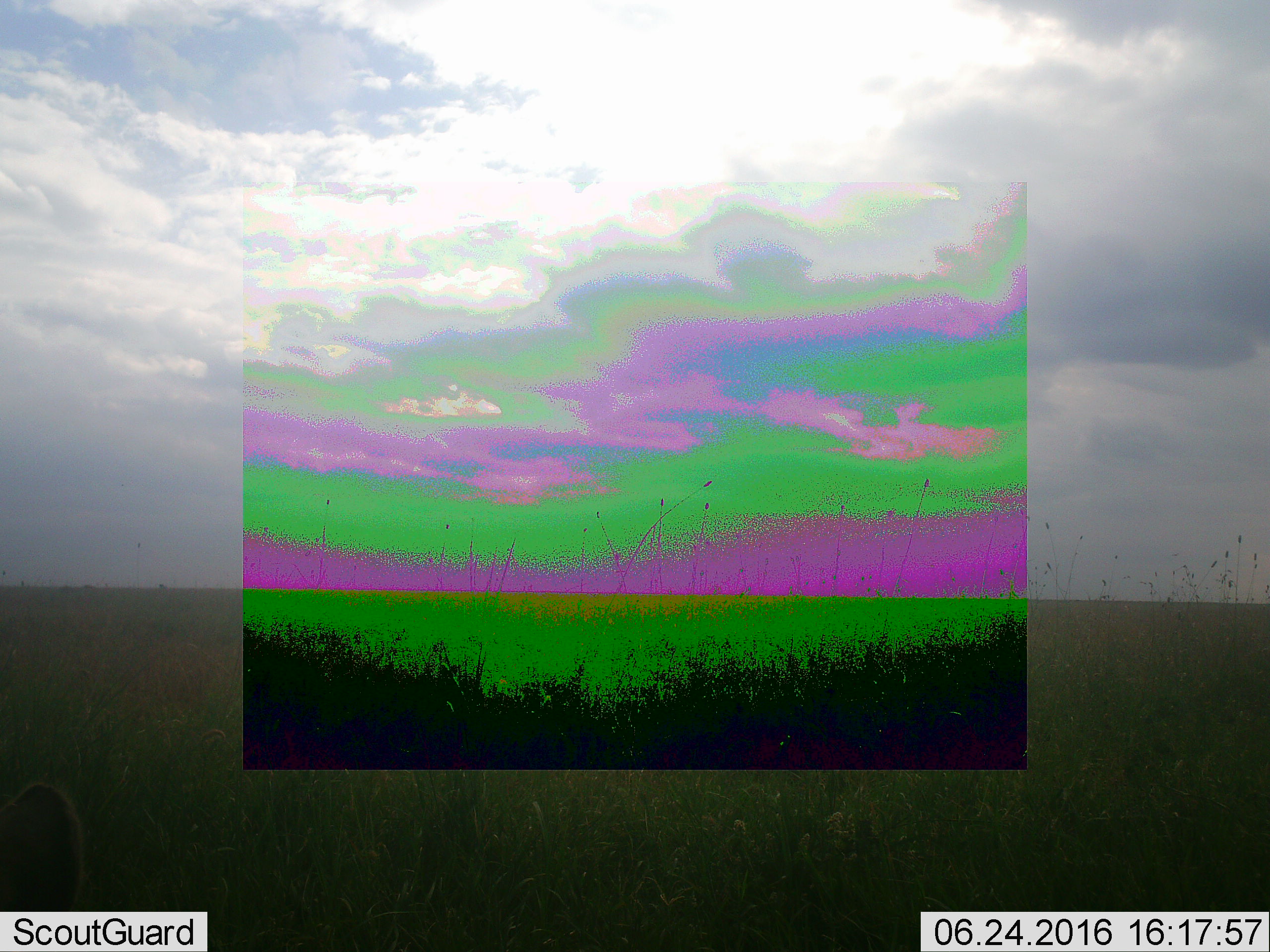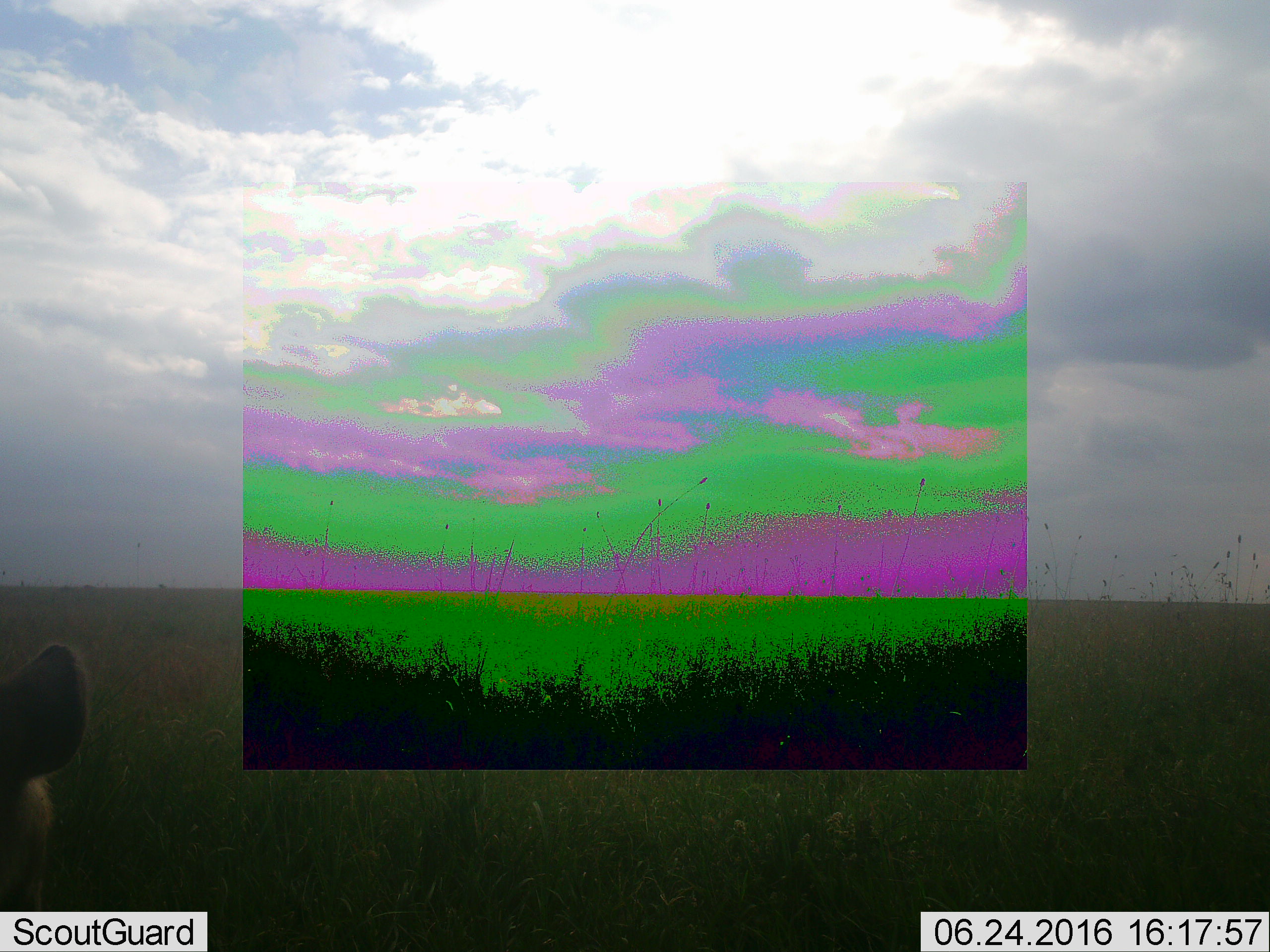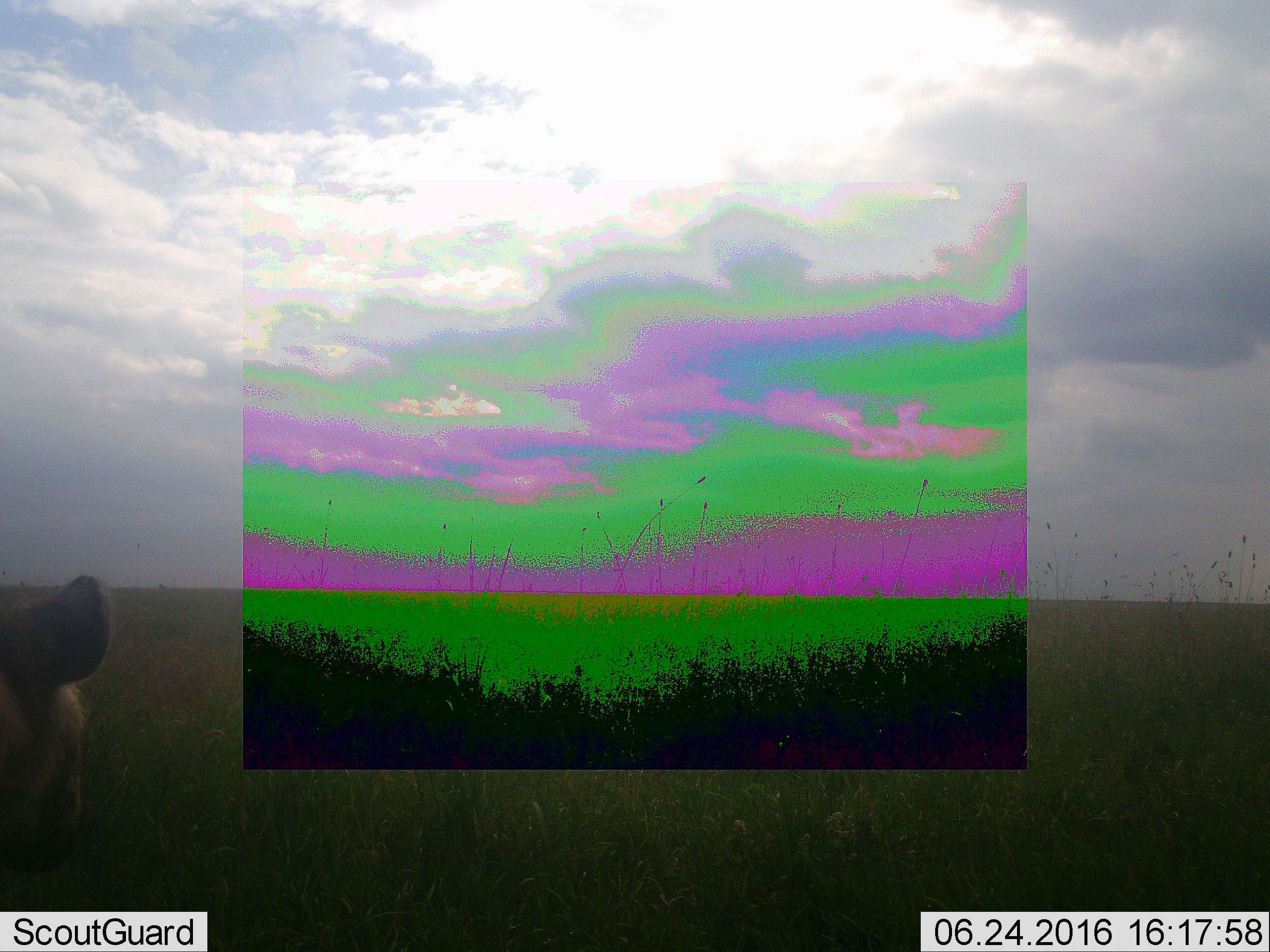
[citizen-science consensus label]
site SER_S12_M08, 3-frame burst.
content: unidentified animal